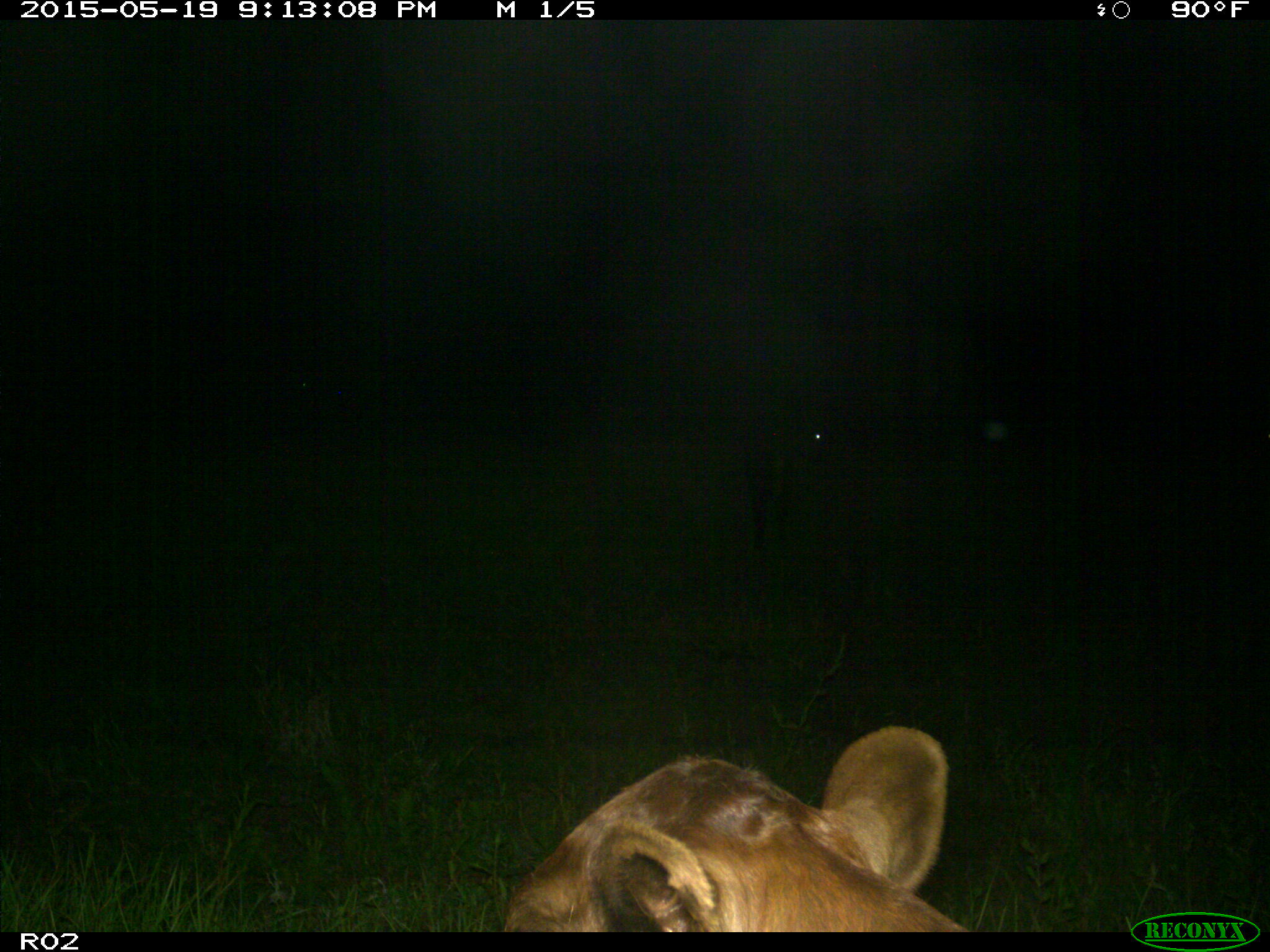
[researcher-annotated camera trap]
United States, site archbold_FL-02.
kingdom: Animalia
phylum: Chordata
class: Mammalia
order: Artiodactyla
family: Bovidae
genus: Bos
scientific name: Bos taurus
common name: domestic cow